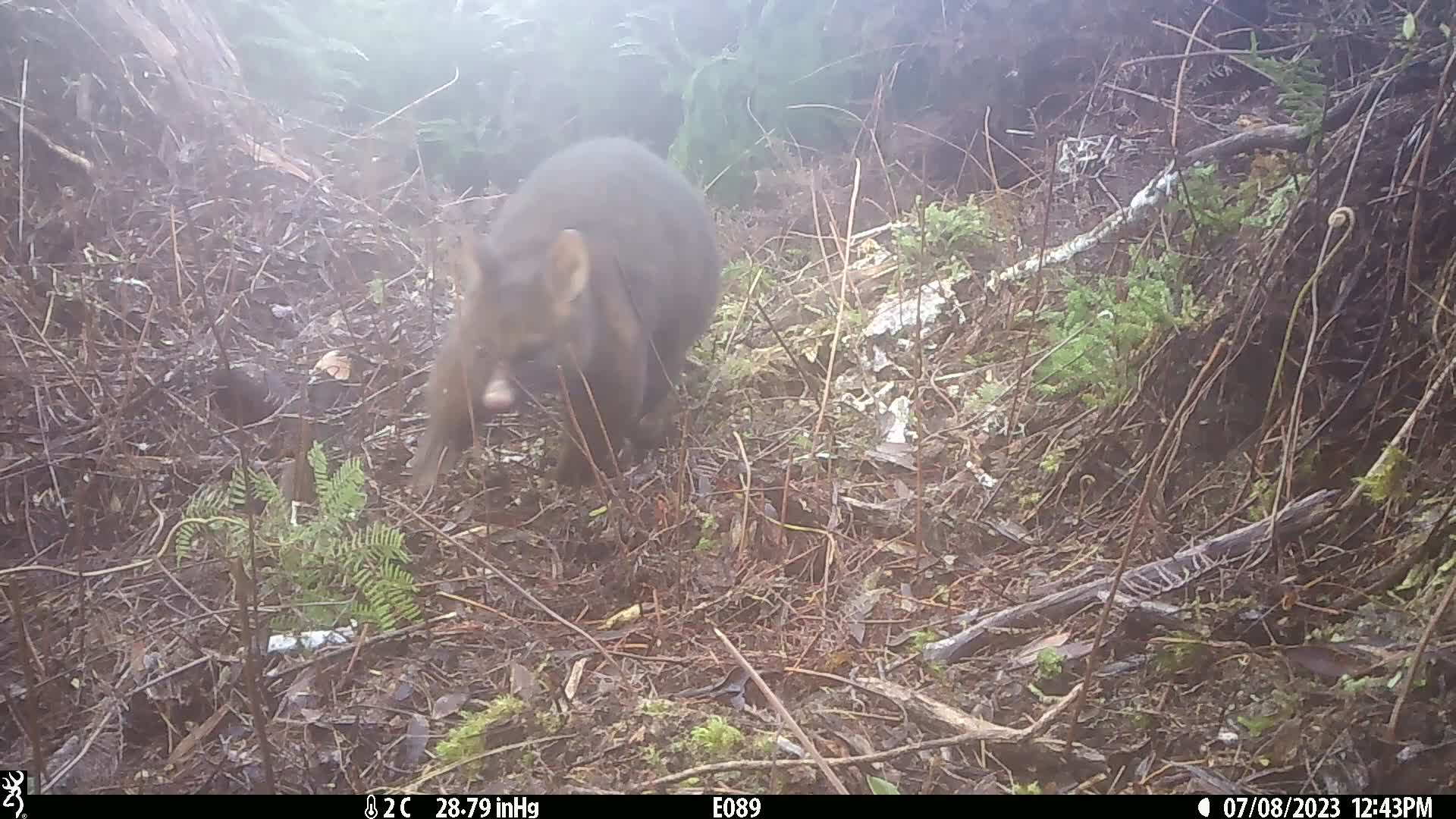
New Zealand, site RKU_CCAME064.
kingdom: Animalia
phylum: Chordata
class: Mammalia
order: Diprotodontia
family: Phalangeridae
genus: Trichosurus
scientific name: Trichosurus vulpecula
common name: common brushtail possum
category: possum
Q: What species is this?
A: Possum (common brushtail possum) (Trichosurus vulpecula).